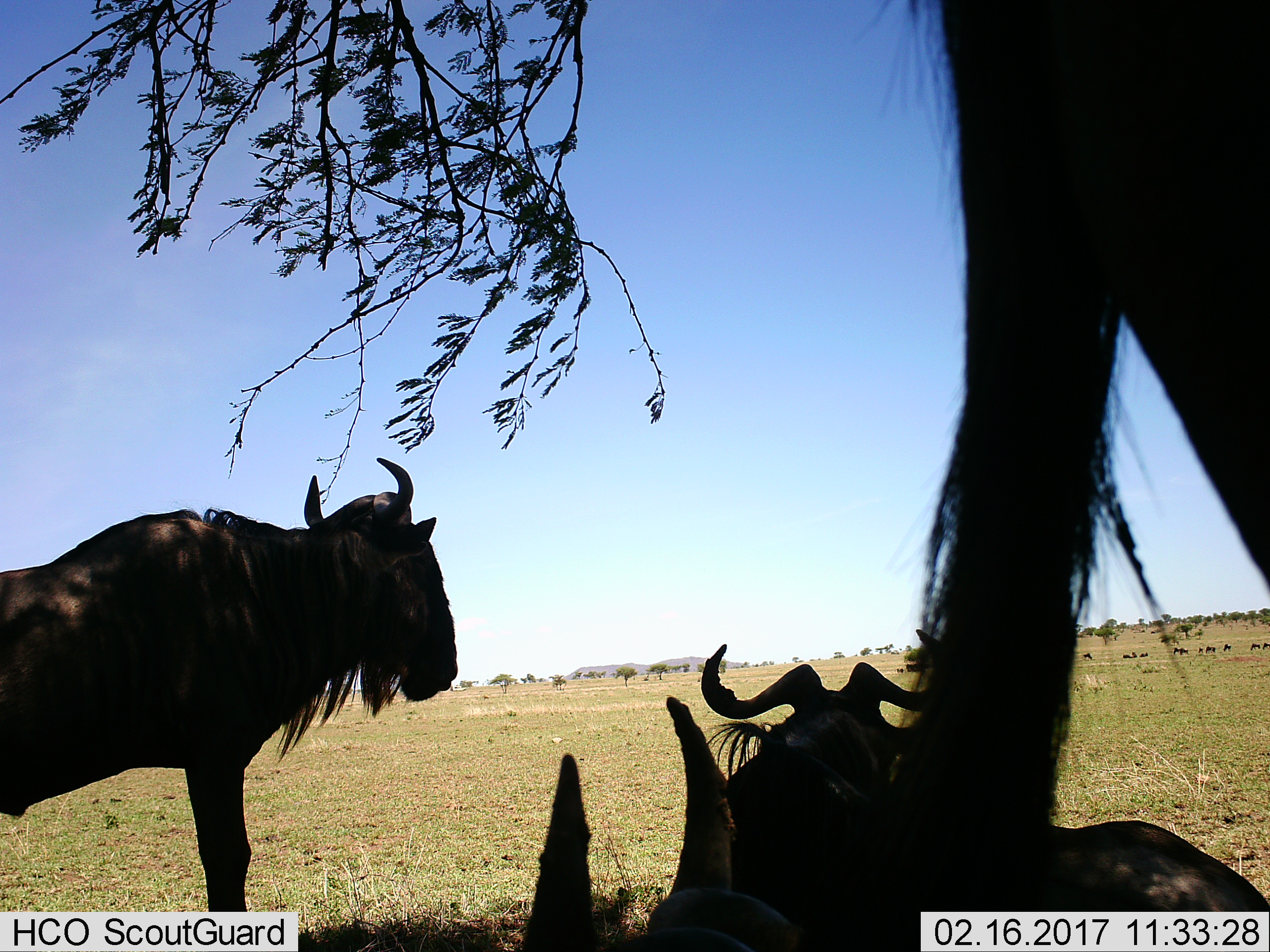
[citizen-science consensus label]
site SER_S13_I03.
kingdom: Animalia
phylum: Chordata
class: Mammalia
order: Artiodactyla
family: Bovidae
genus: Connochaetes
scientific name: Connochaetes taurinus taurinus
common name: blue wildebeest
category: wildebeestblue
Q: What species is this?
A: Wildebeestblue (blue wildebeest) (Connochaetes taurinus taurinus).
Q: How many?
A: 4.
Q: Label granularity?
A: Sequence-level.